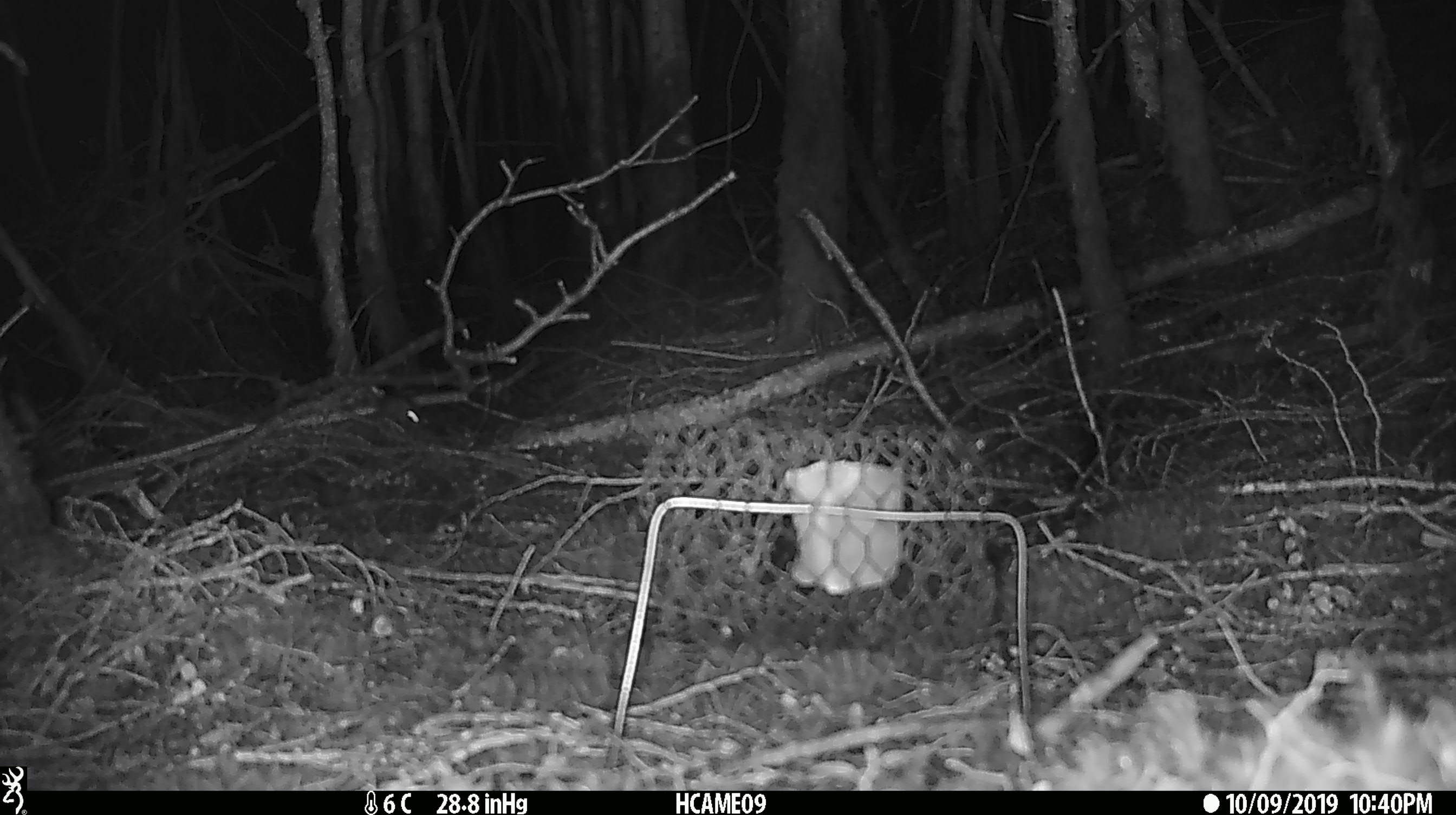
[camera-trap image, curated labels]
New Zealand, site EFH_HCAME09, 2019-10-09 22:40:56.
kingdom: Animalia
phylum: Chordata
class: Mammalia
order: Rodentia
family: Muridae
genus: Mus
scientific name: Mus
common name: mouse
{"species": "mouse (Mus)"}